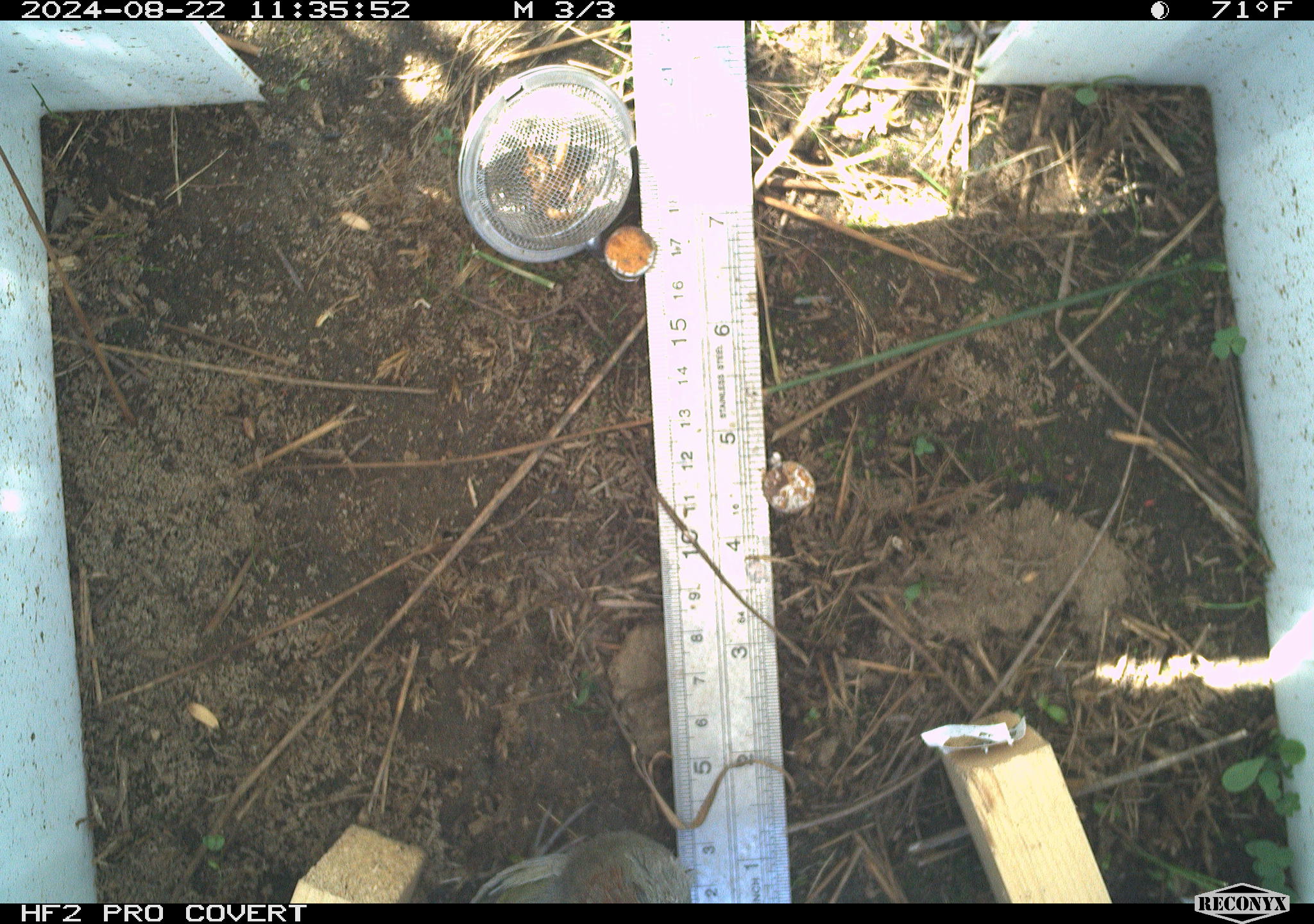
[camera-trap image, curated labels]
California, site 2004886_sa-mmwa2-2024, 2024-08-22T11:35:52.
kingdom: Animalia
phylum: Chordata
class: Aves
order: Passeriformes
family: Passerellidae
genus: Pipilo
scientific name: Pipilo chlorurus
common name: green-tailed towhee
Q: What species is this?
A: Green-tailed towhee (Pipilo chlorurus).